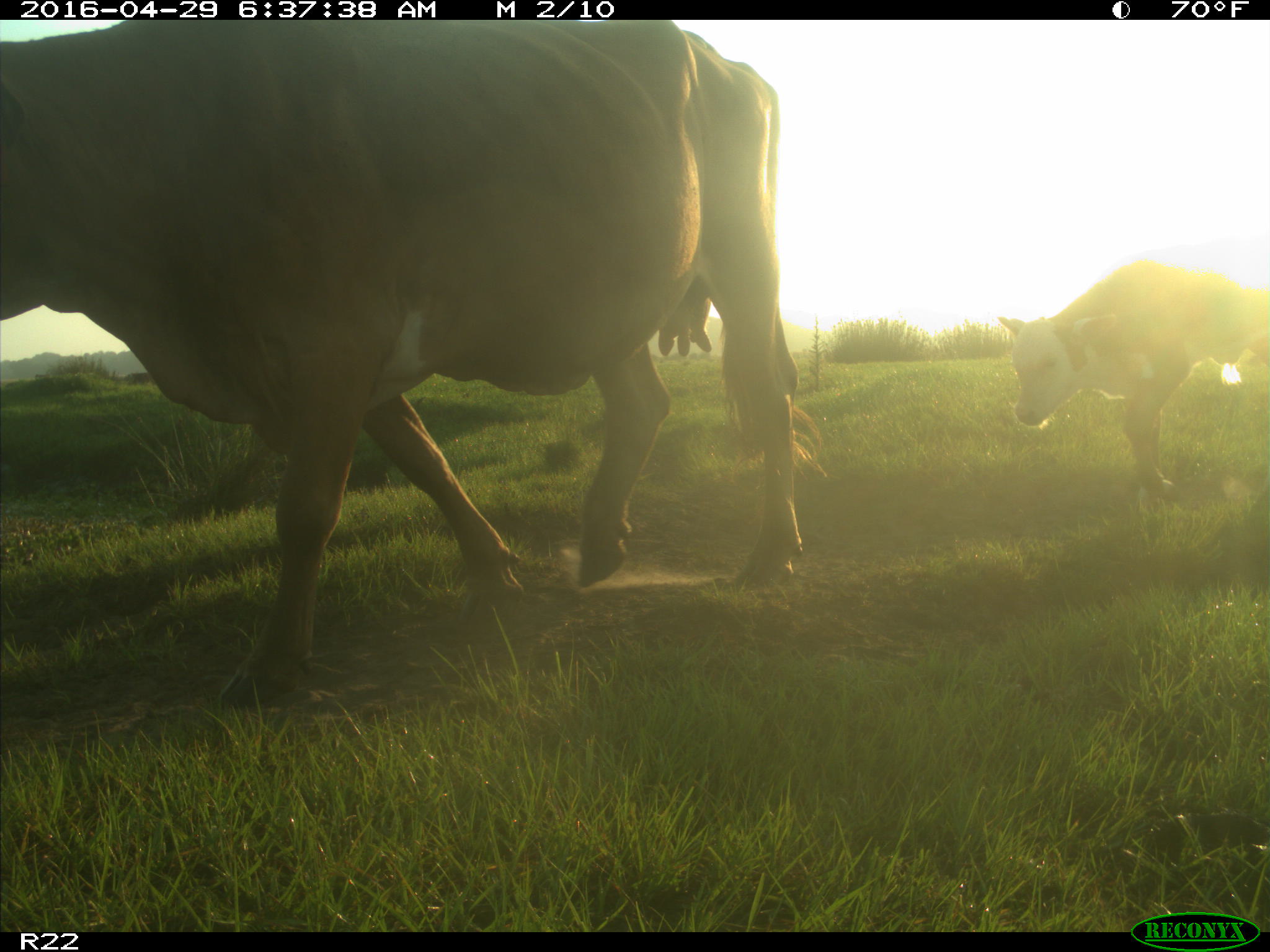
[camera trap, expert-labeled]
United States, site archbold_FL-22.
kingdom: Animalia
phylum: Chordata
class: Mammalia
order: Artiodactyla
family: Bovidae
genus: Bos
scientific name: Bos taurus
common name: domestic cow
Bos taurus (domestic cow).